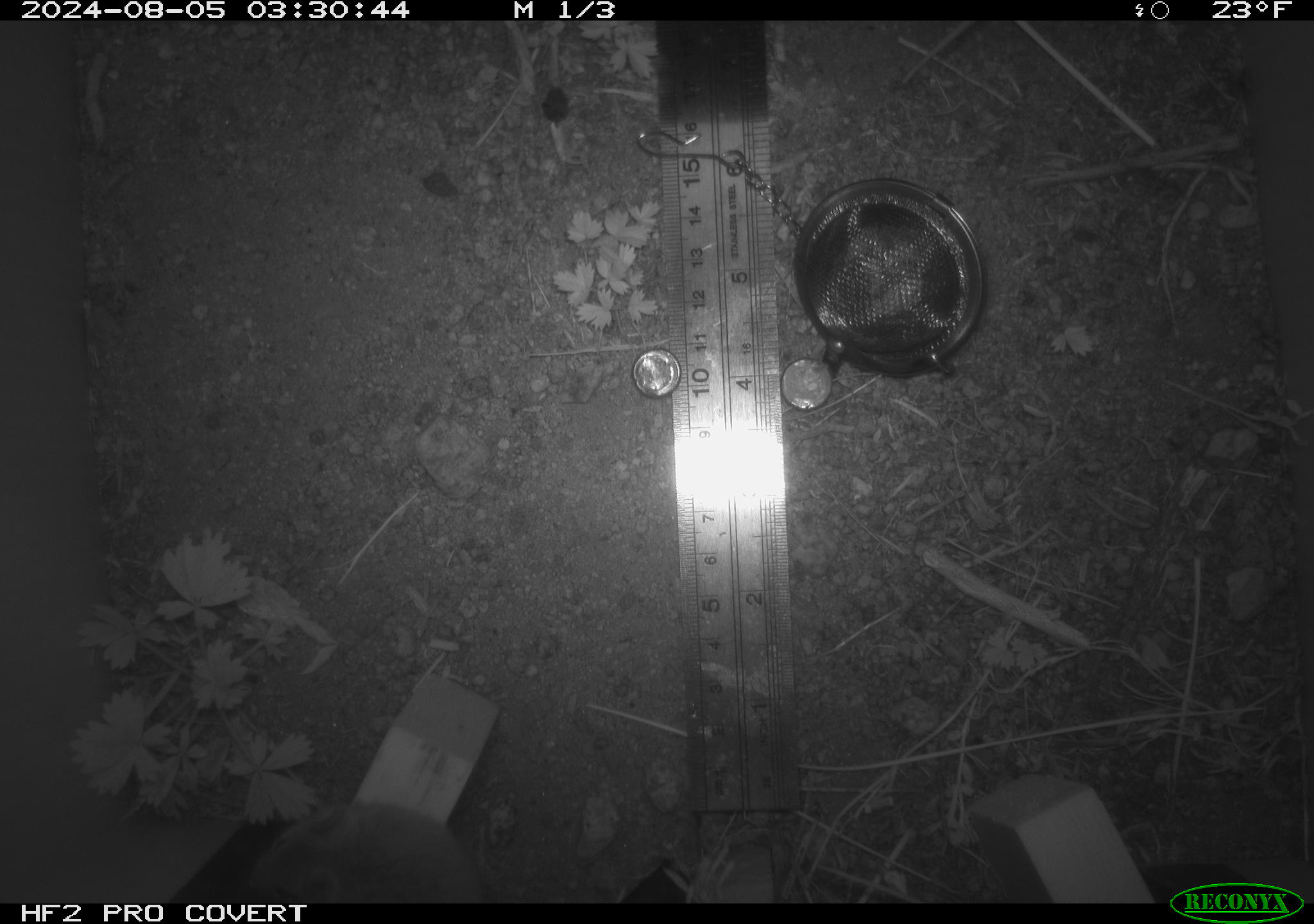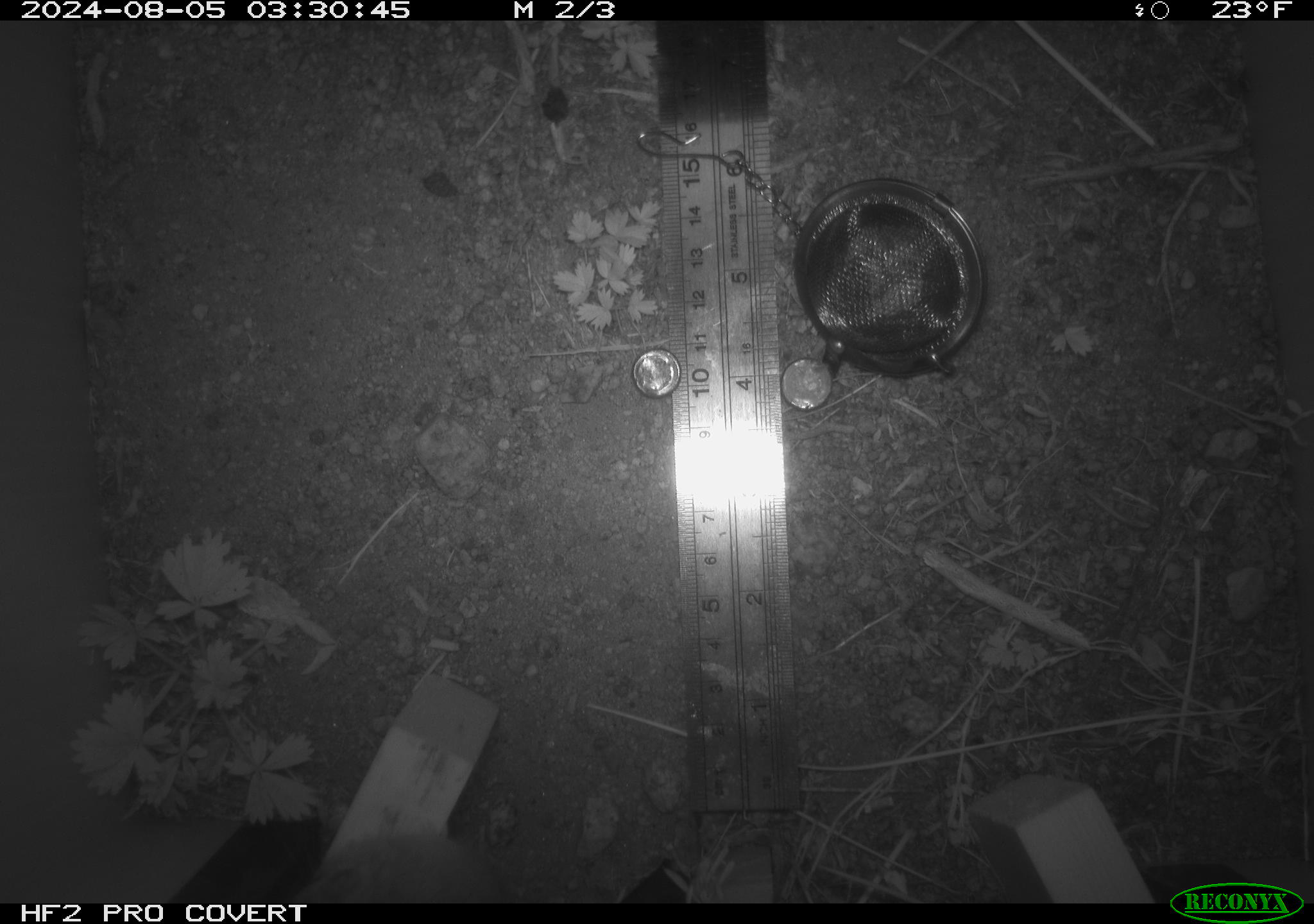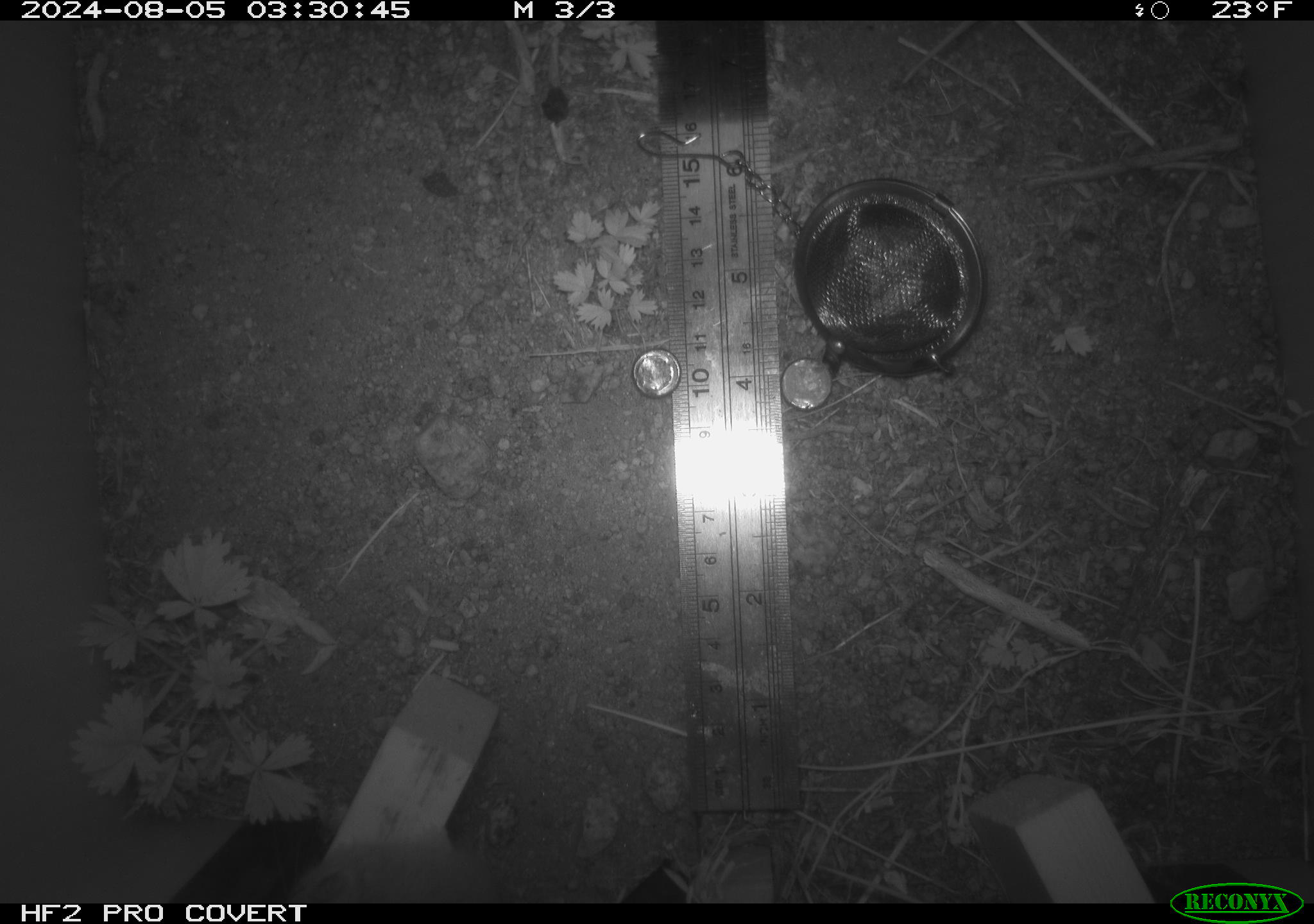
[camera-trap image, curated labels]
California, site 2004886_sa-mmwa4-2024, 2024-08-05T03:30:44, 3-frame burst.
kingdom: Animalia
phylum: Chordata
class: Mammalia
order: Rodentia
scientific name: Rodentia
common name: mouse species